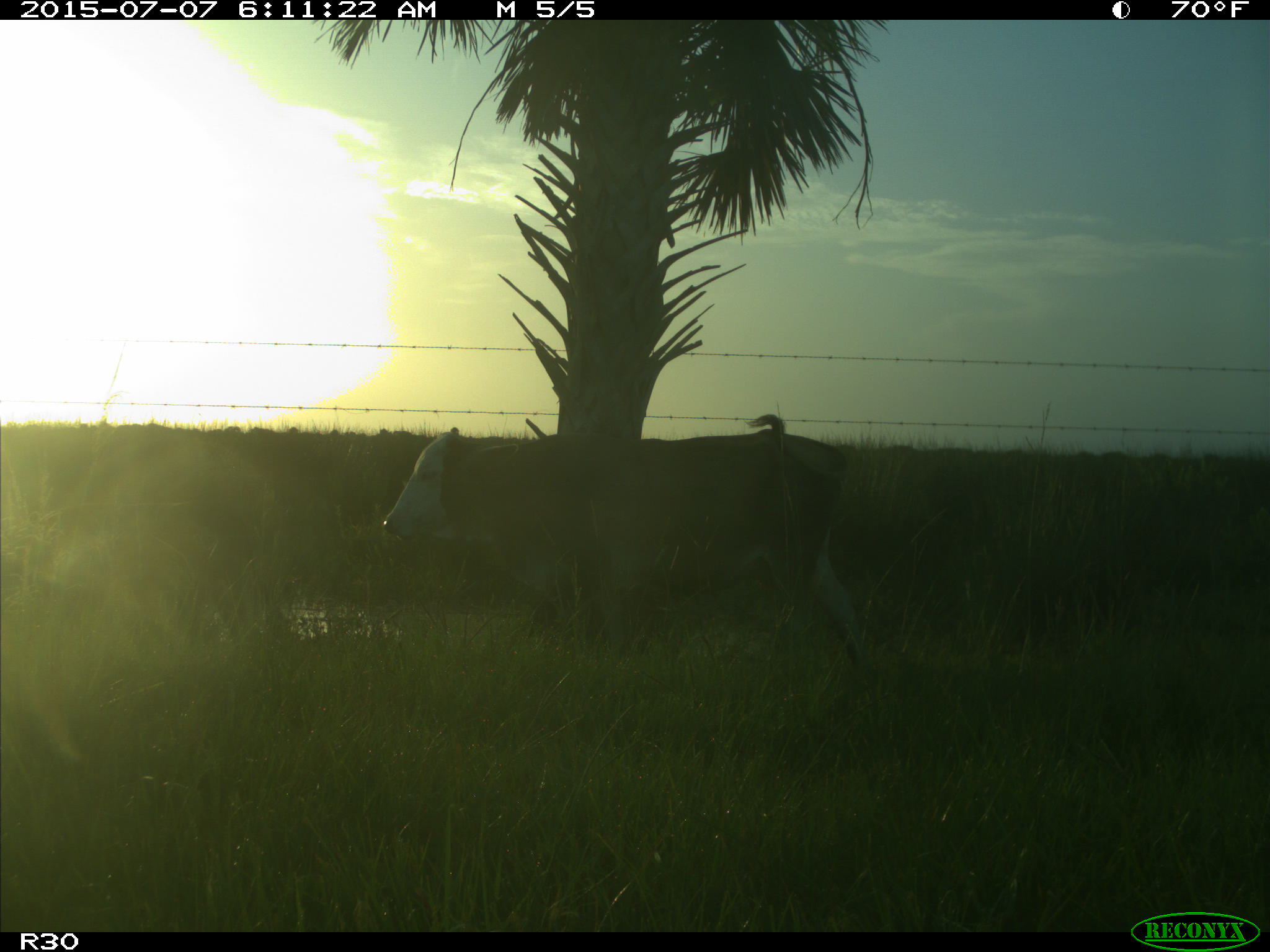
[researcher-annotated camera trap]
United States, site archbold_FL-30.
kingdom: Animalia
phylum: Chordata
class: Mammalia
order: Artiodactyla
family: Bovidae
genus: Bos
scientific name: Bos taurus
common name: domestic cow